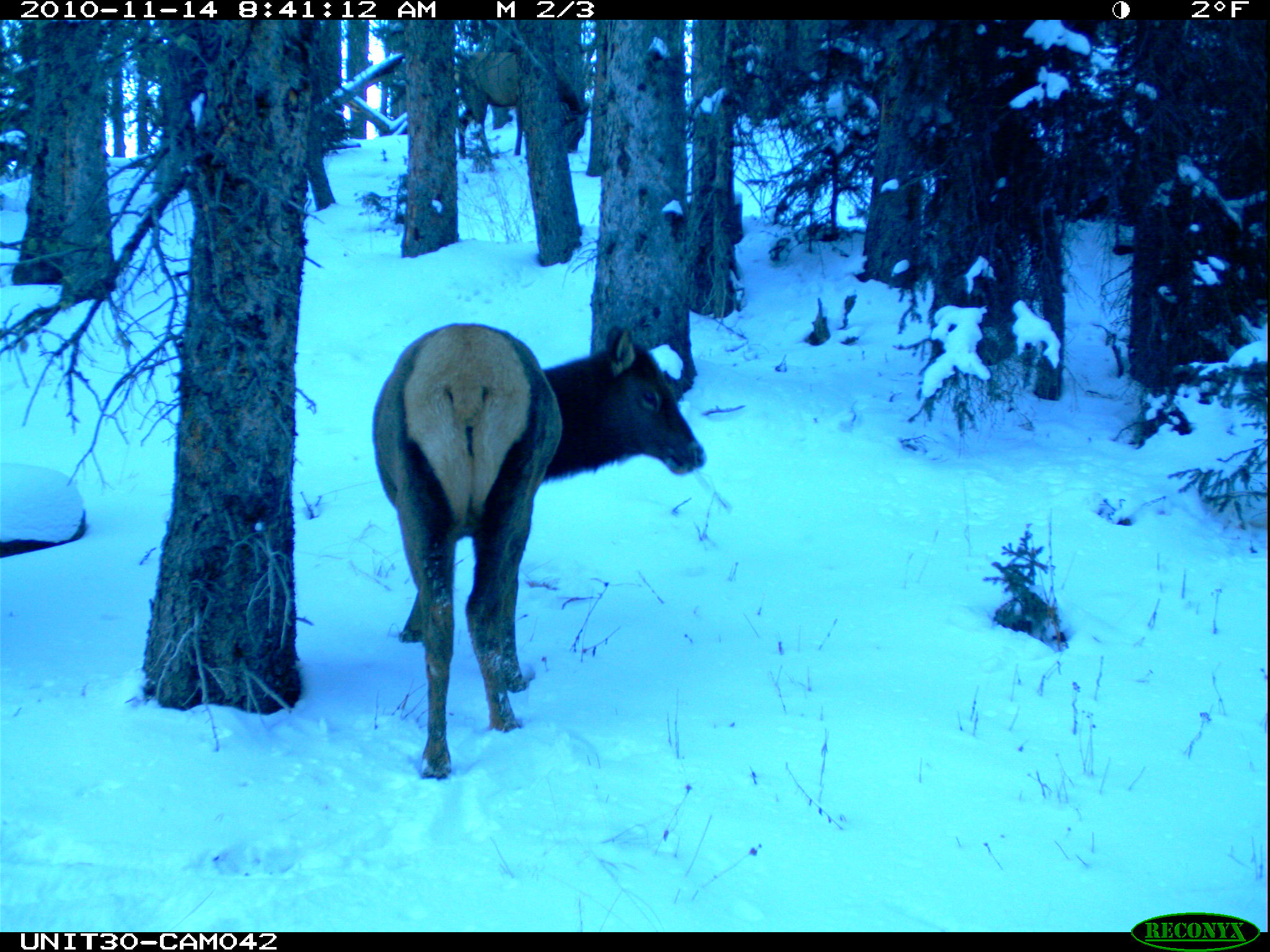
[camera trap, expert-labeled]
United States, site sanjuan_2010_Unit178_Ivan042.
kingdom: Animalia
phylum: Chordata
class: Mammalia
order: Artiodactyla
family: Cervidae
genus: Cervus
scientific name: Cervus elaphus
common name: red deer